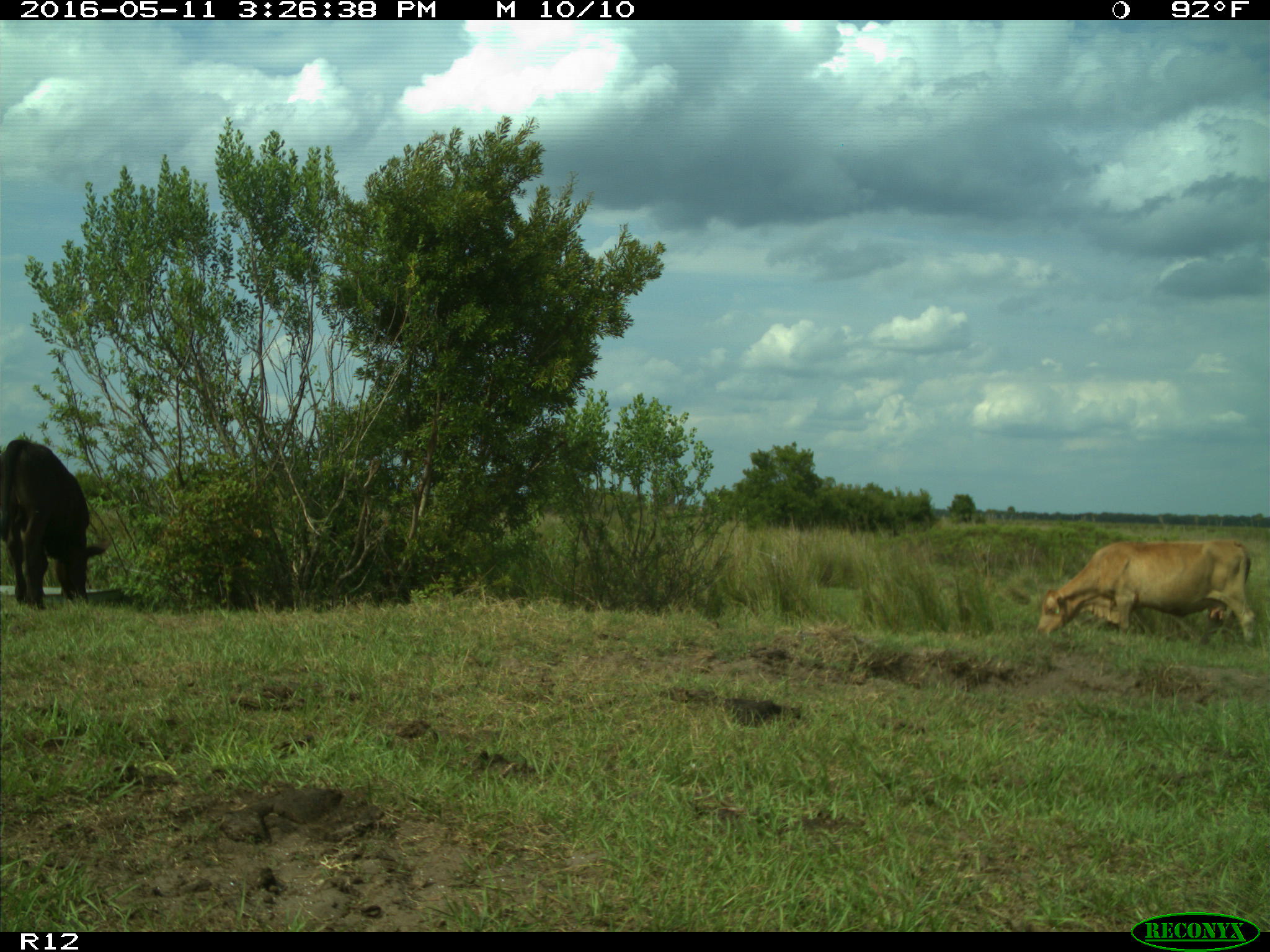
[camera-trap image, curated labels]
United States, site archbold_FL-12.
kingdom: Animalia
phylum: Chordata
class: Mammalia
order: Artiodactyla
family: Bovidae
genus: Bos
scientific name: Bos taurus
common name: domestic cow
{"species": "Bos taurus (domestic cow)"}